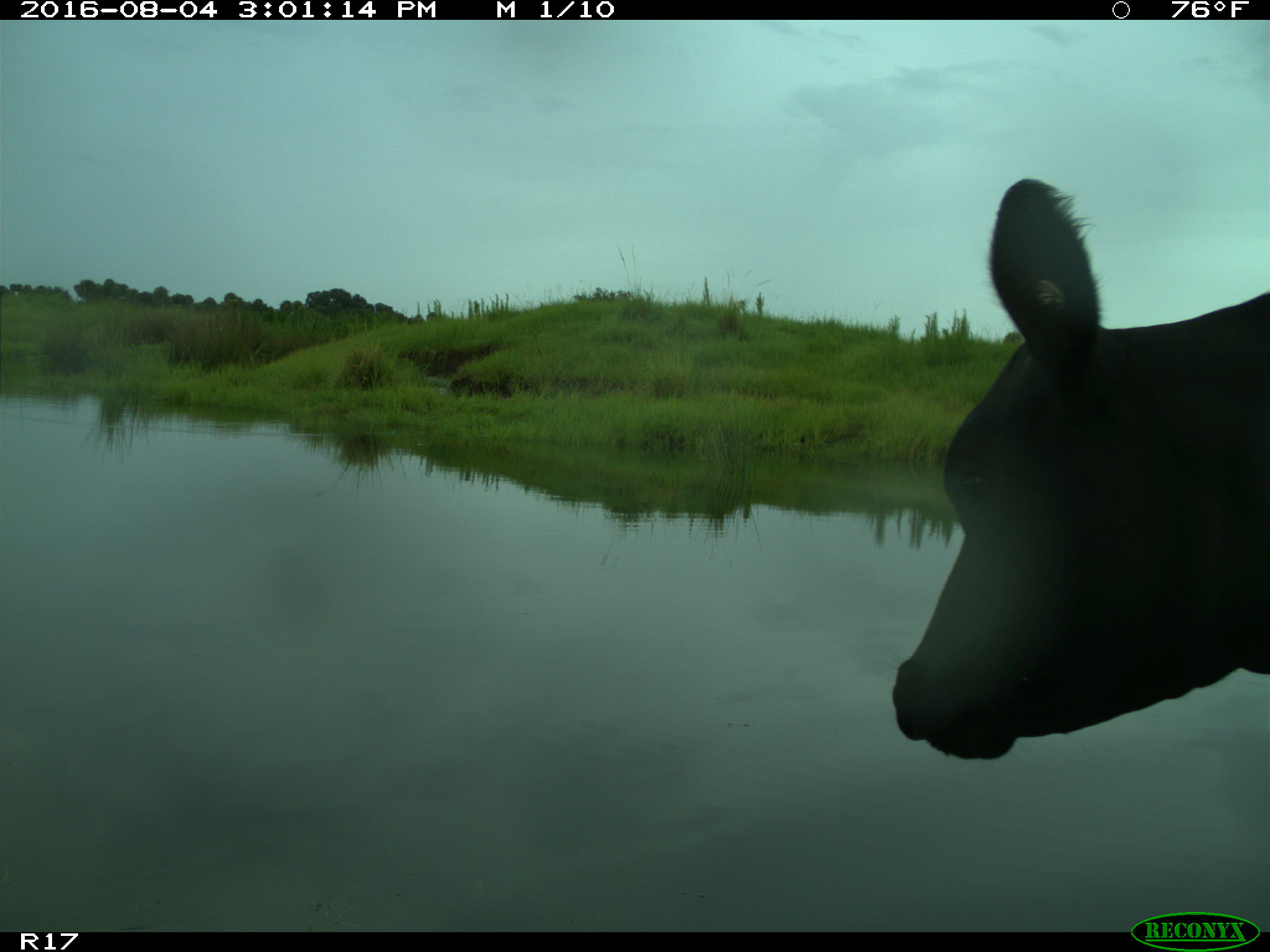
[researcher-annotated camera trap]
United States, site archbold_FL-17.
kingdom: Animalia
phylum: Chordata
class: Mammalia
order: Artiodactyla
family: Bovidae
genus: Bos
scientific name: Bos taurus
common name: domestic cow